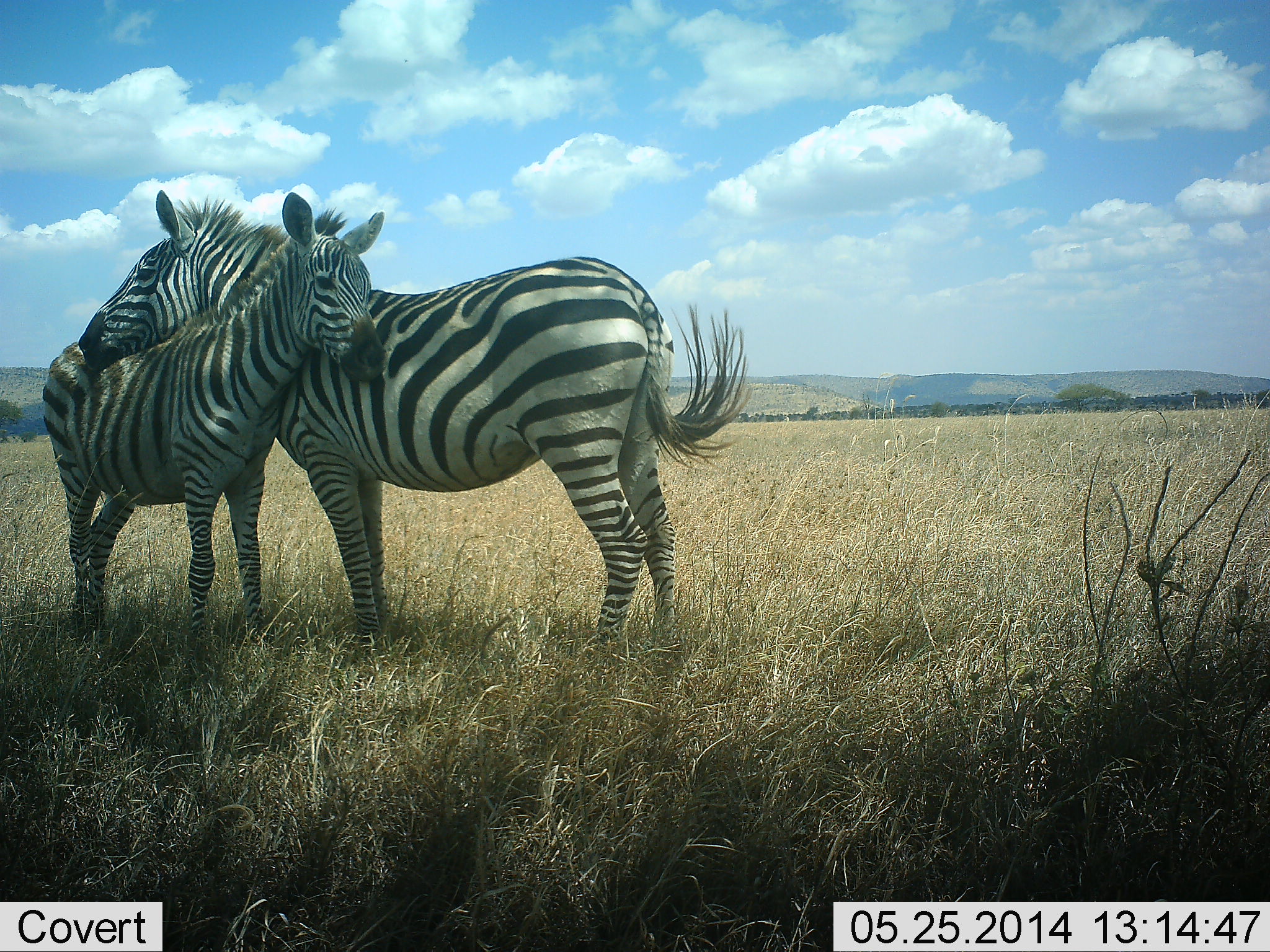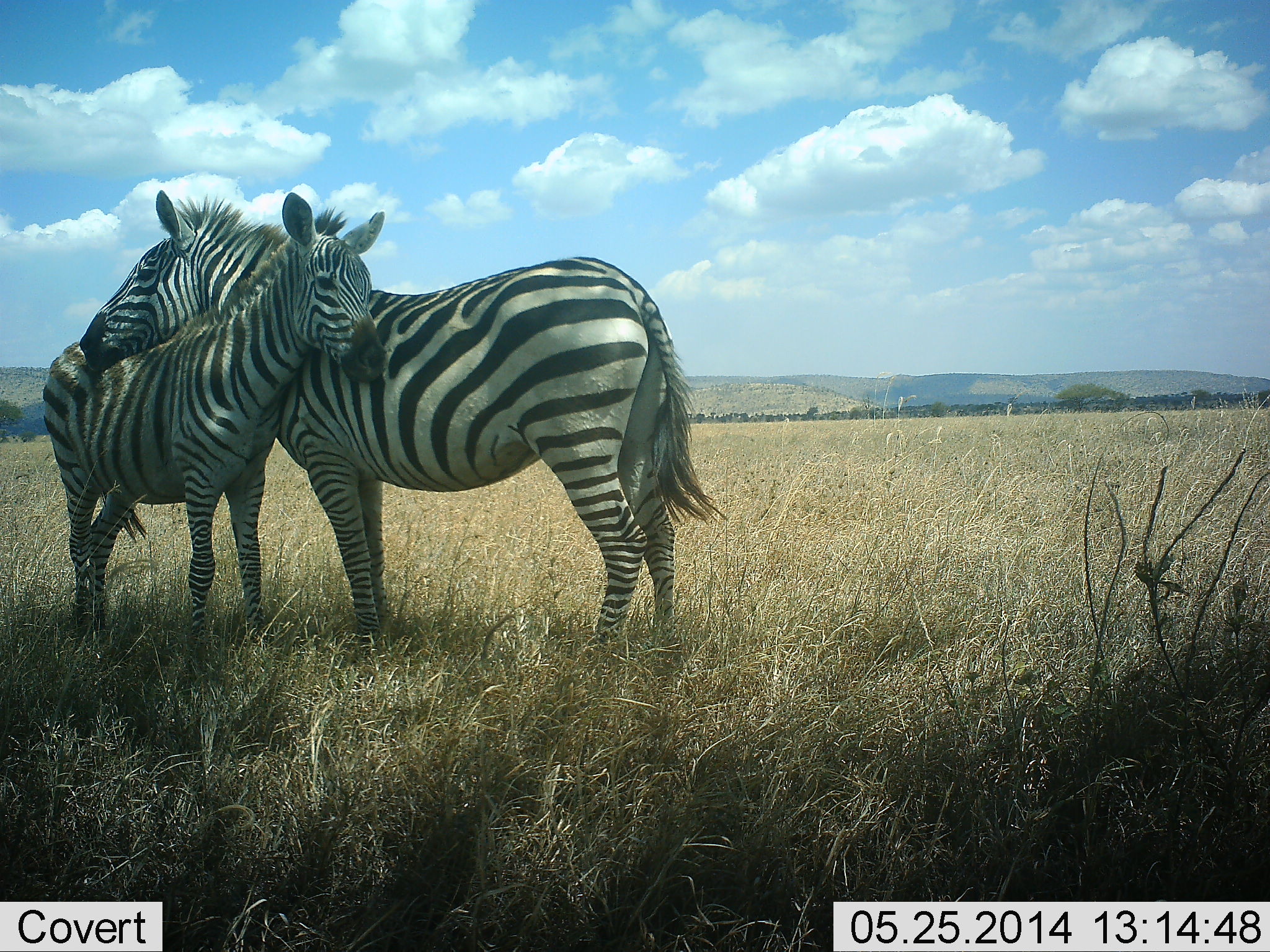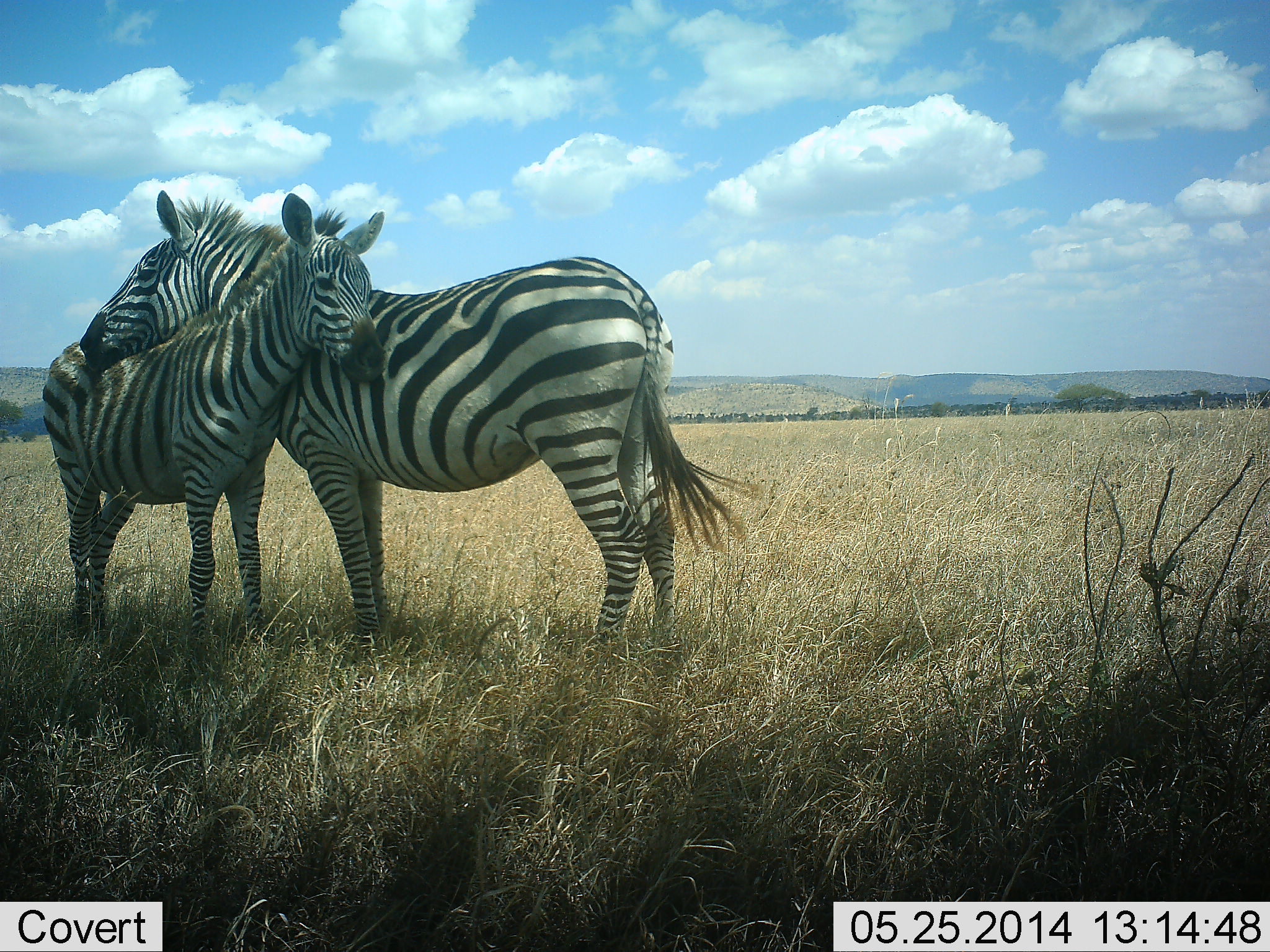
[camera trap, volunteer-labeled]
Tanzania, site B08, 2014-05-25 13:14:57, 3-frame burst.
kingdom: Animalia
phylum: Chordata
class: Mammalia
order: Perissodactyla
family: Equidae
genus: Equus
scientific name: Equus quagga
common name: plains zebra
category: zebra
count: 2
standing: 60%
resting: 0%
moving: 0%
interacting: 80%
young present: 30%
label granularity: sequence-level